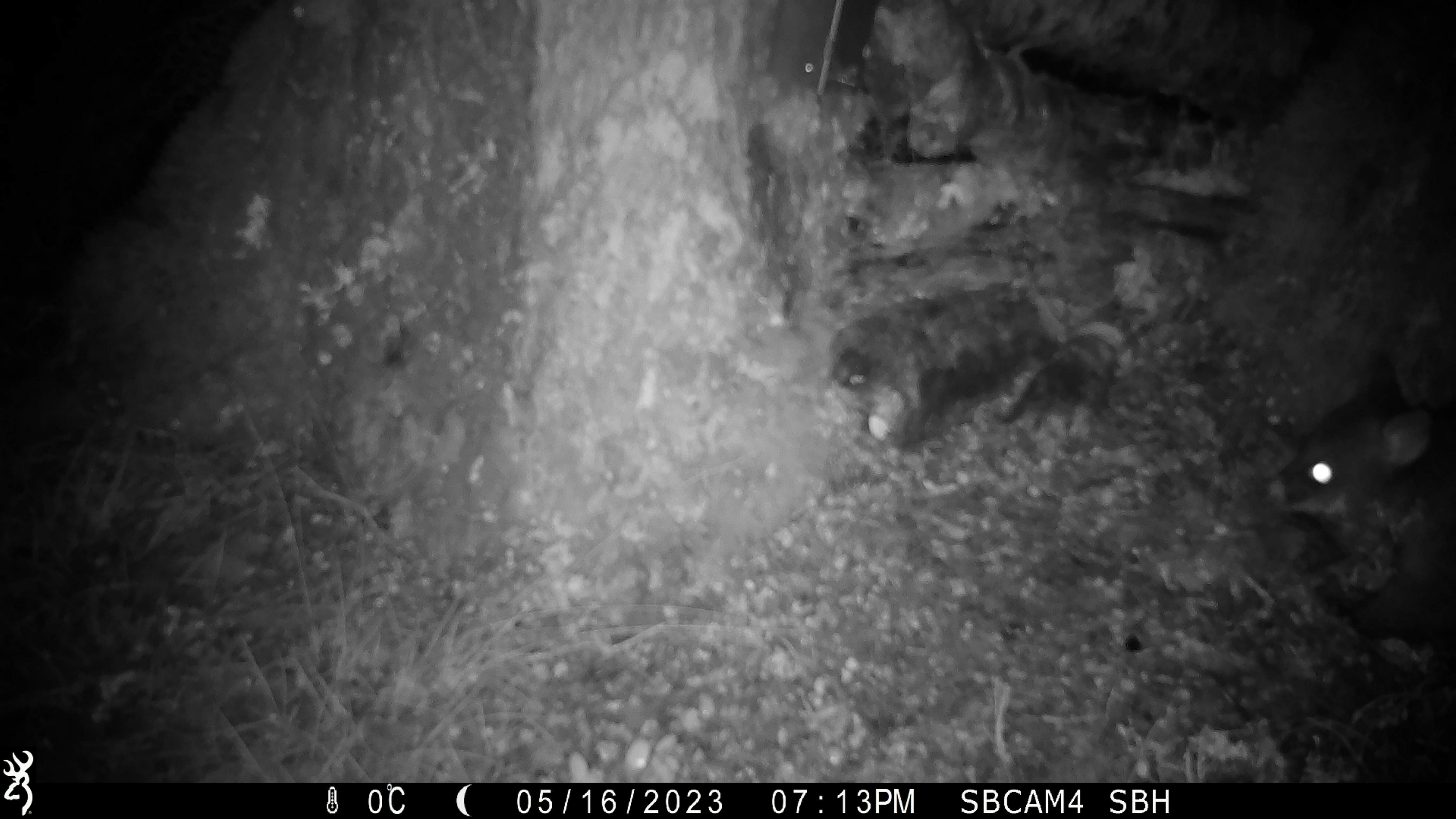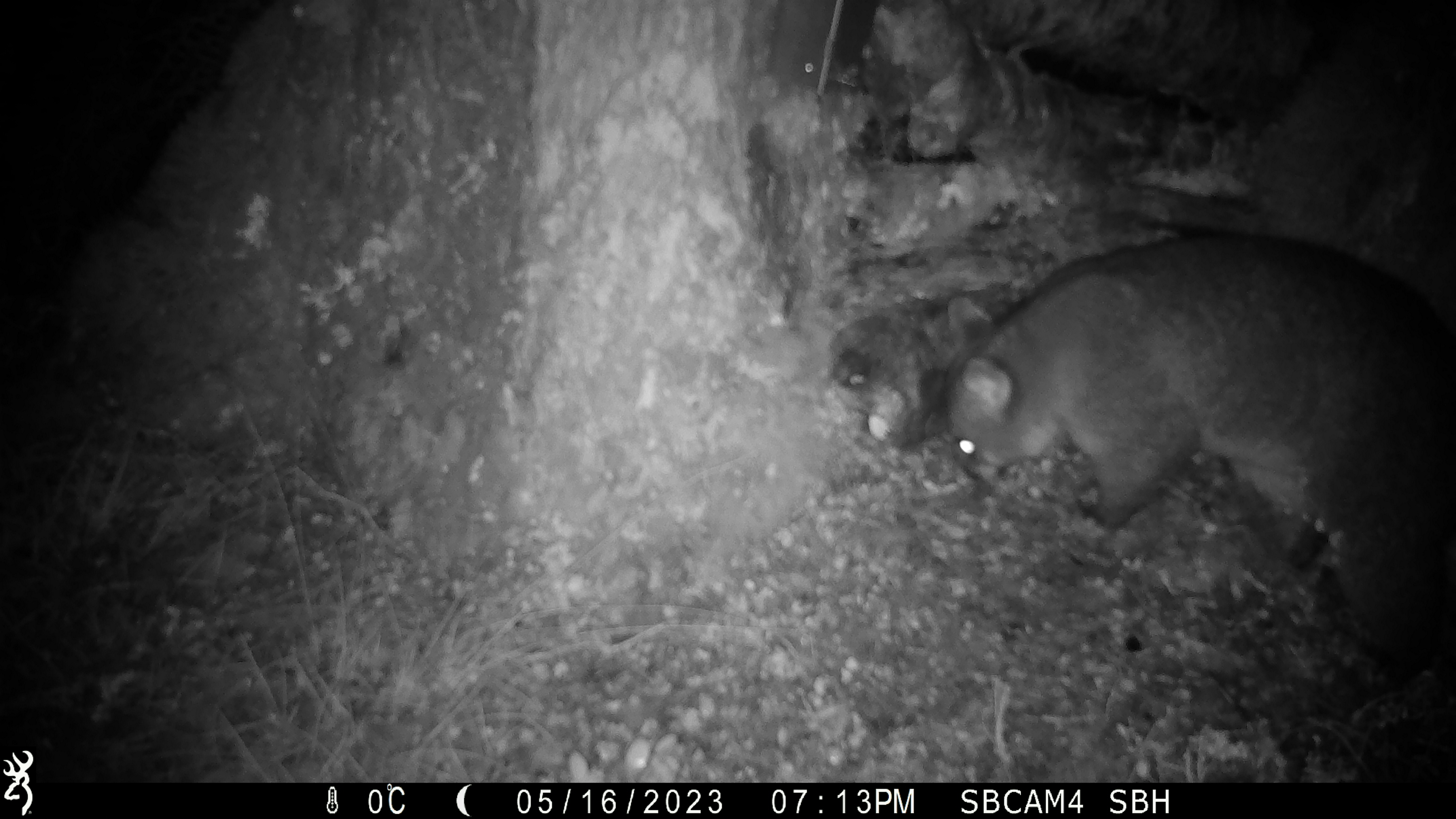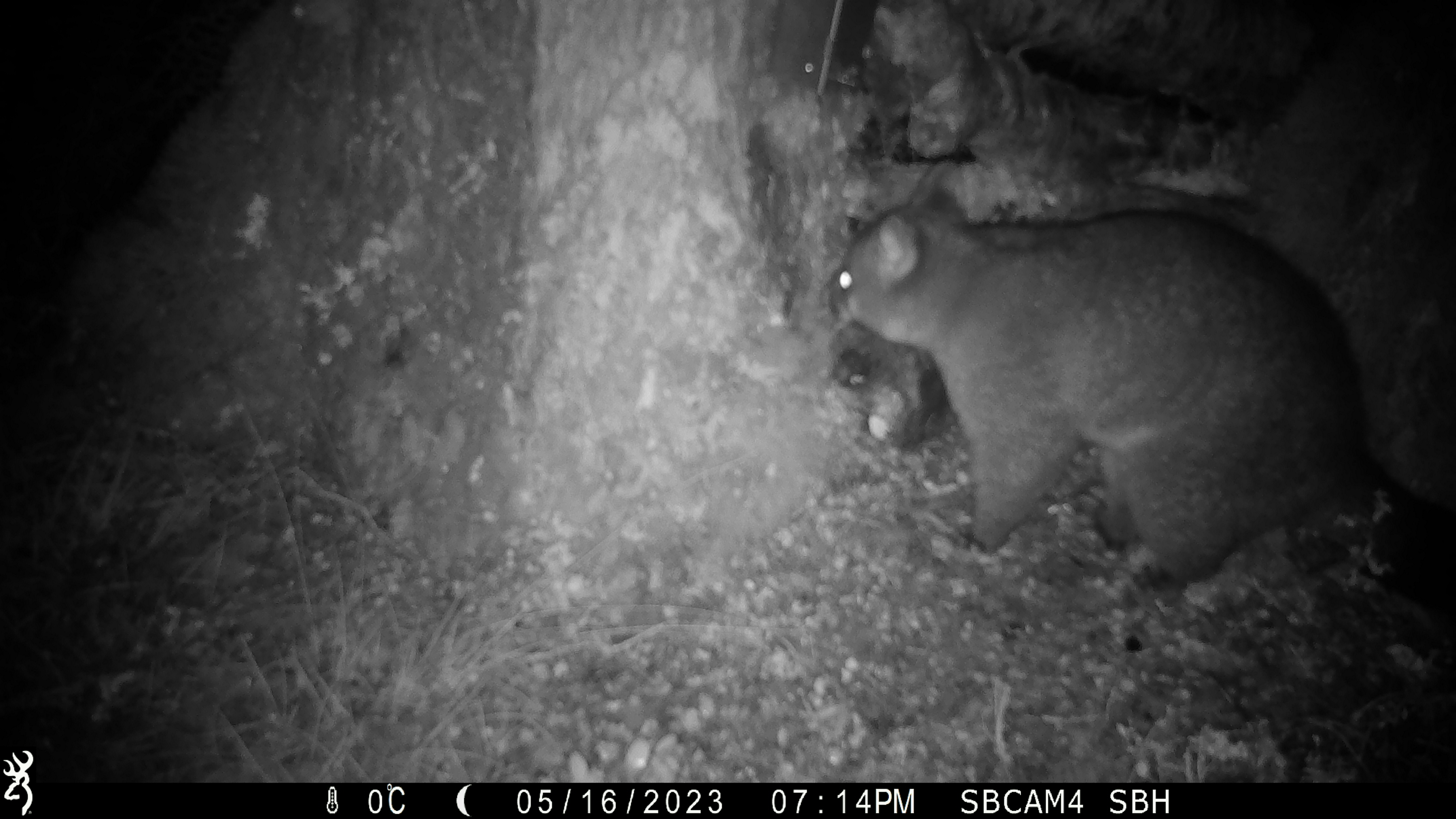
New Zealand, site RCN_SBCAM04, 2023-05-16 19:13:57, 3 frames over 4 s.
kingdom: Animalia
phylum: Chordata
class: Mammalia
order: Diprotodontia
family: Phalangeridae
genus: Trichosurus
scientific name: Trichosurus vulpecula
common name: common brushtail possum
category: possum